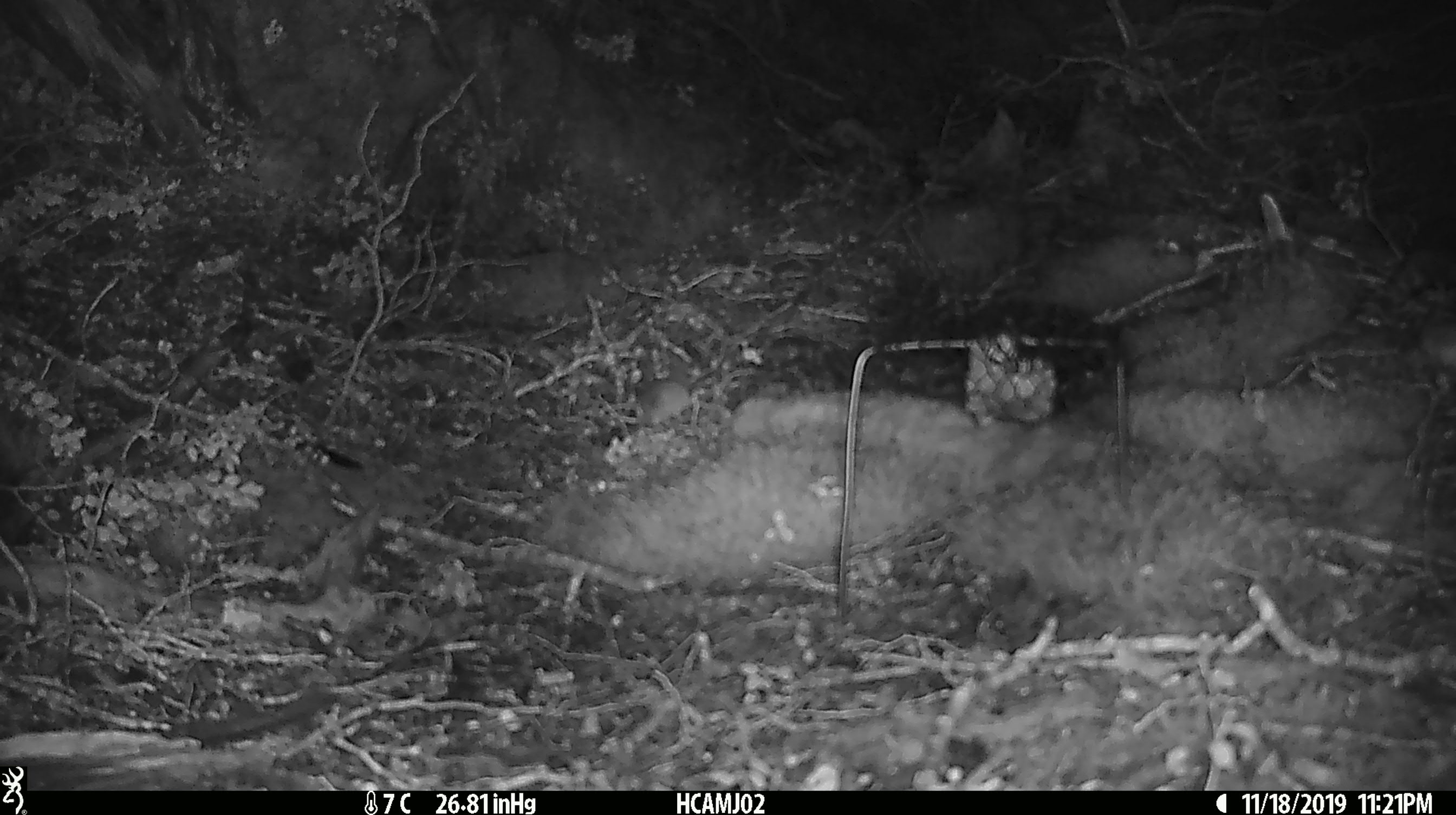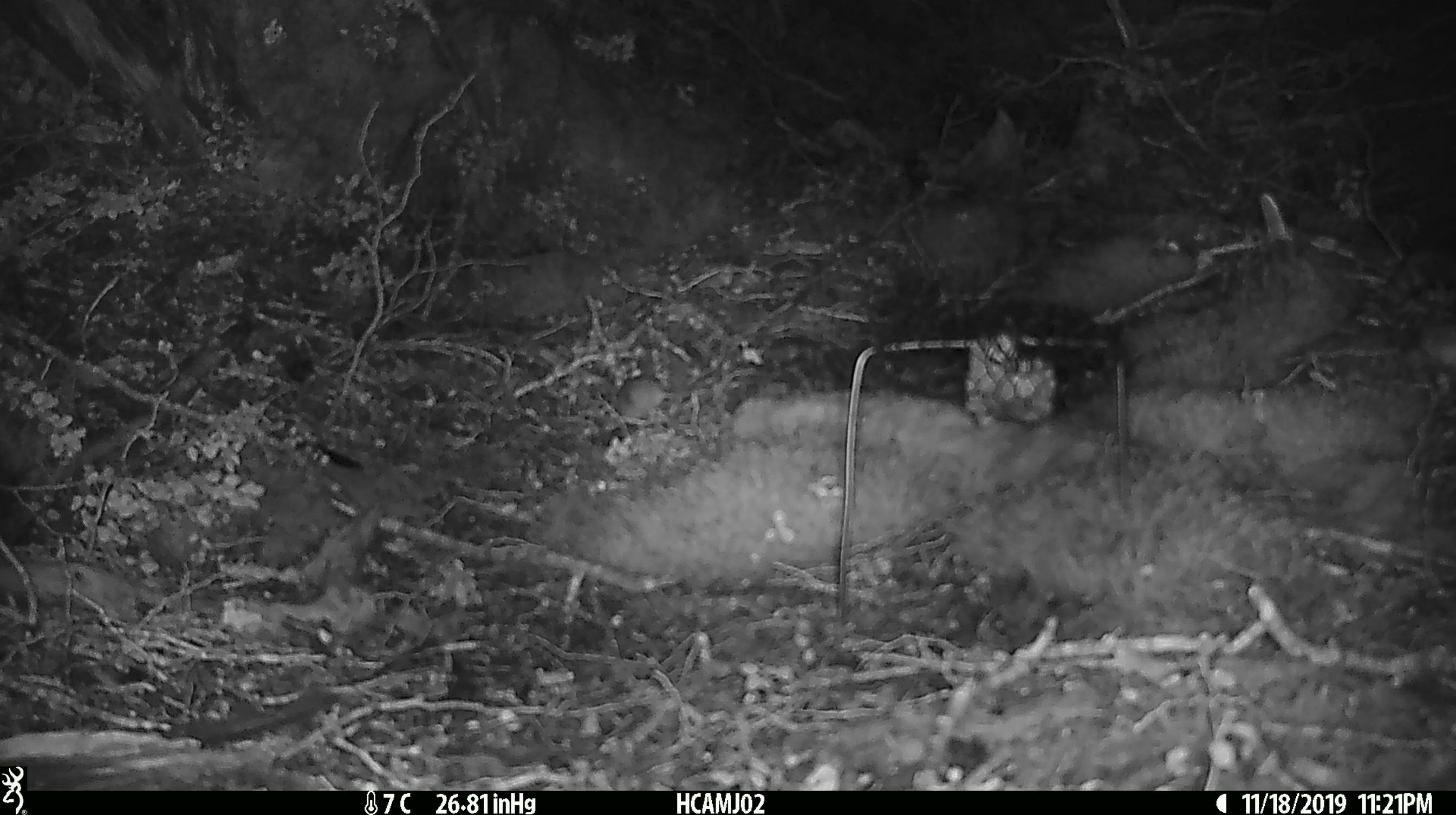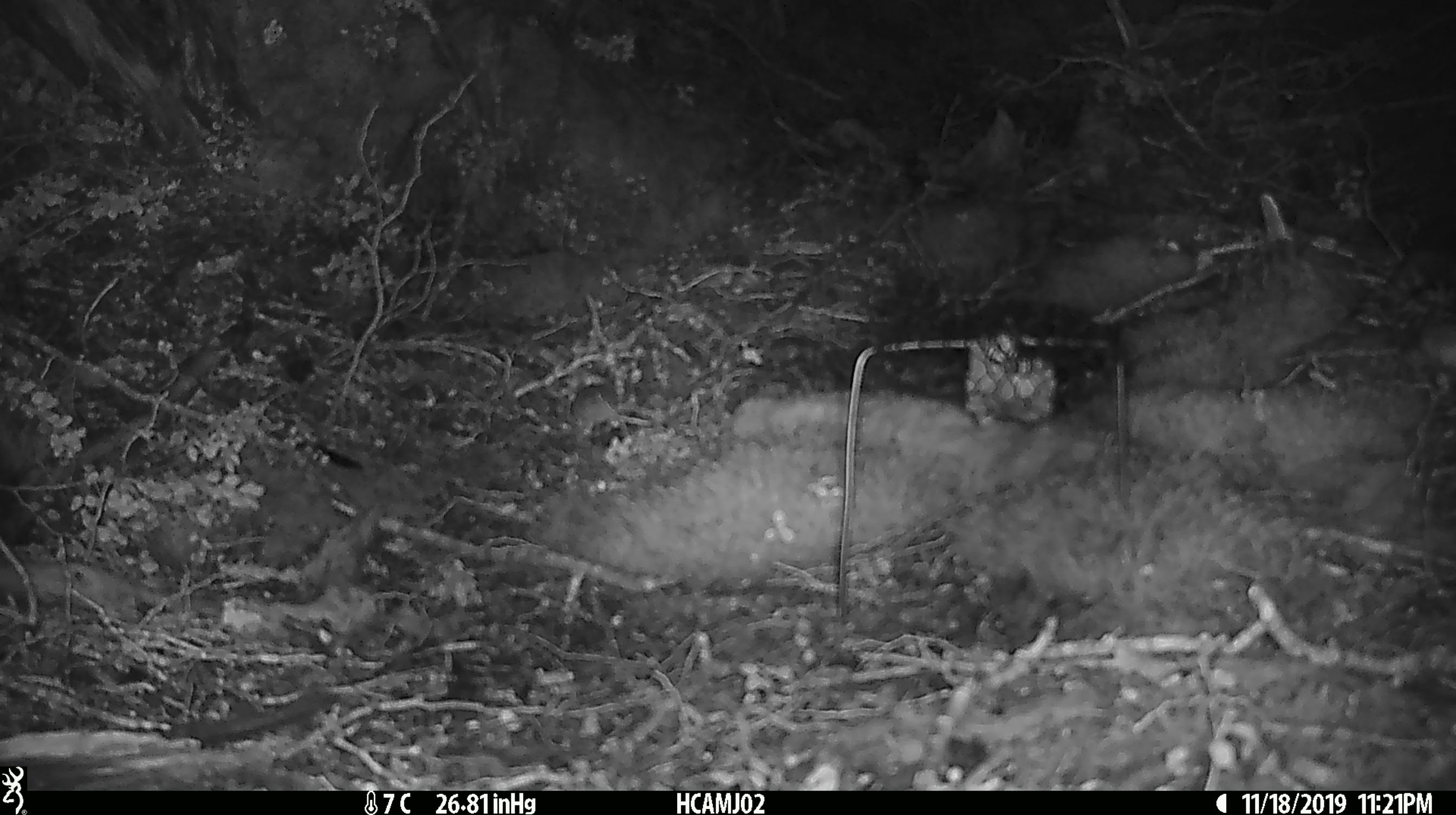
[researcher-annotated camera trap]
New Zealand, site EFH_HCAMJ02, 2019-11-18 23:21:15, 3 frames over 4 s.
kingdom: Animalia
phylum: Chordata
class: Mammalia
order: Rodentia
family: Muridae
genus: Mus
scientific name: Mus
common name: mouse